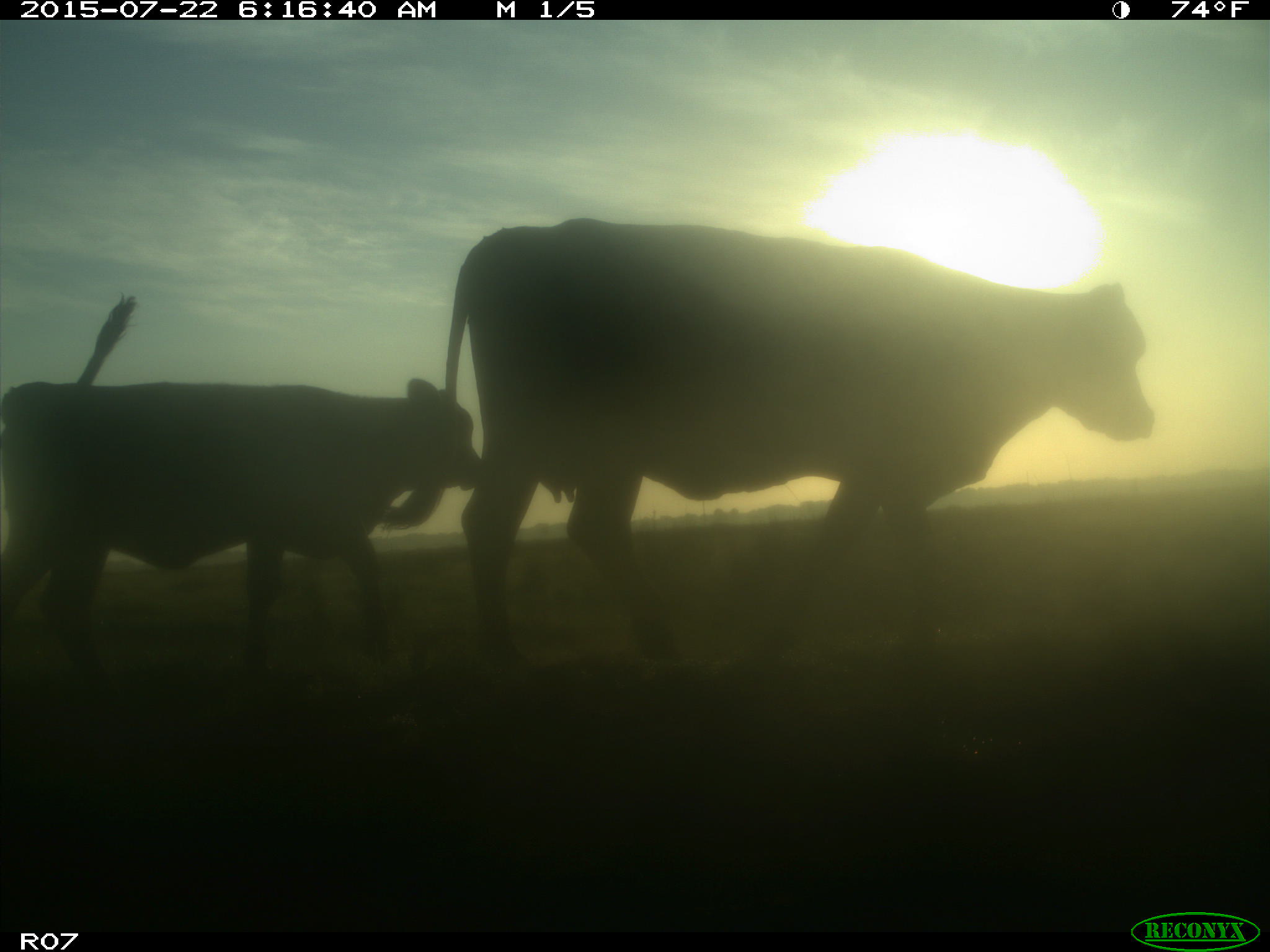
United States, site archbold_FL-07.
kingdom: Animalia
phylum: Chordata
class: Mammalia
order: Artiodactyla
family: Bovidae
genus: Bos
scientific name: Bos taurus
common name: domestic cow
Bos taurus (domestic cow).